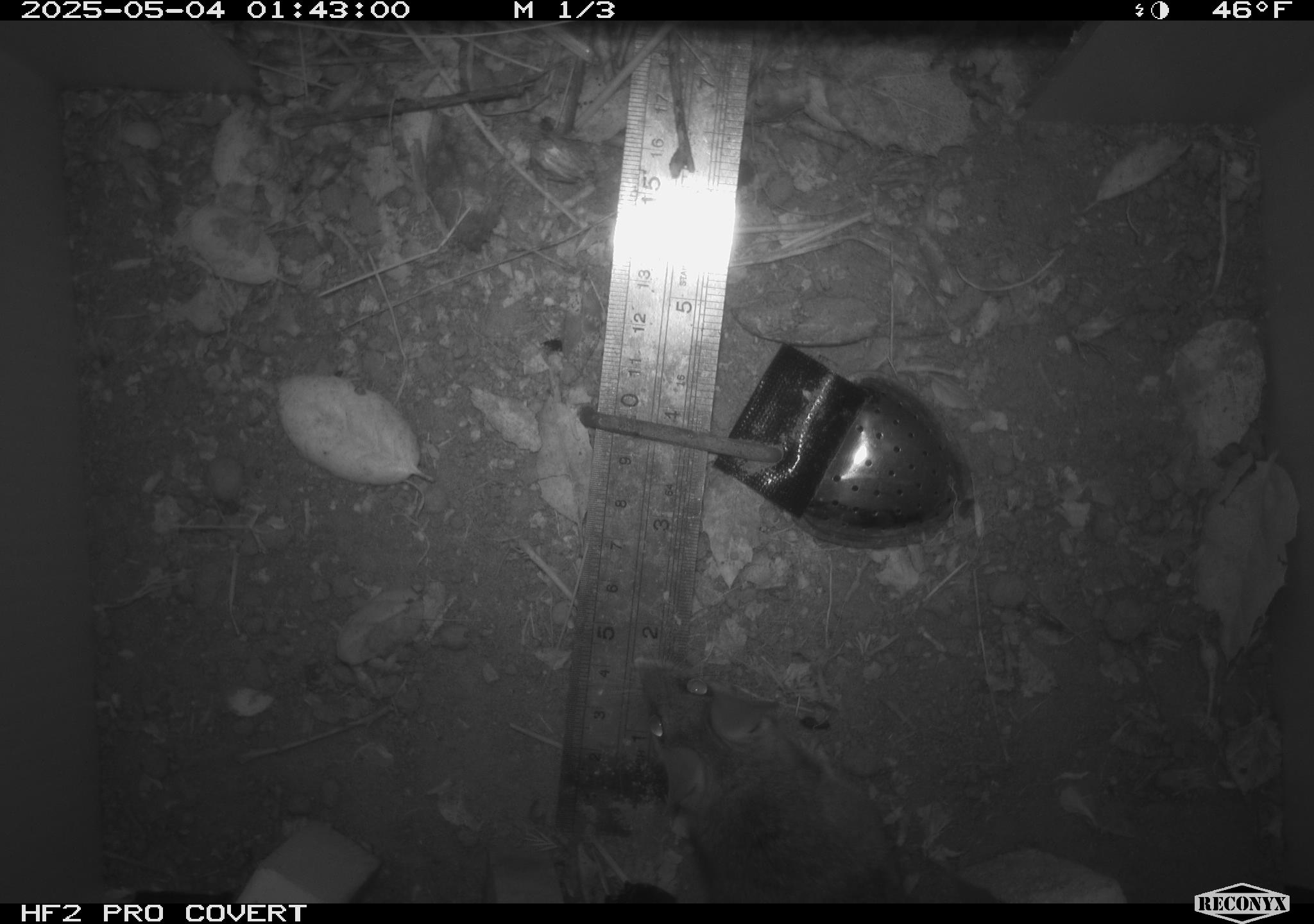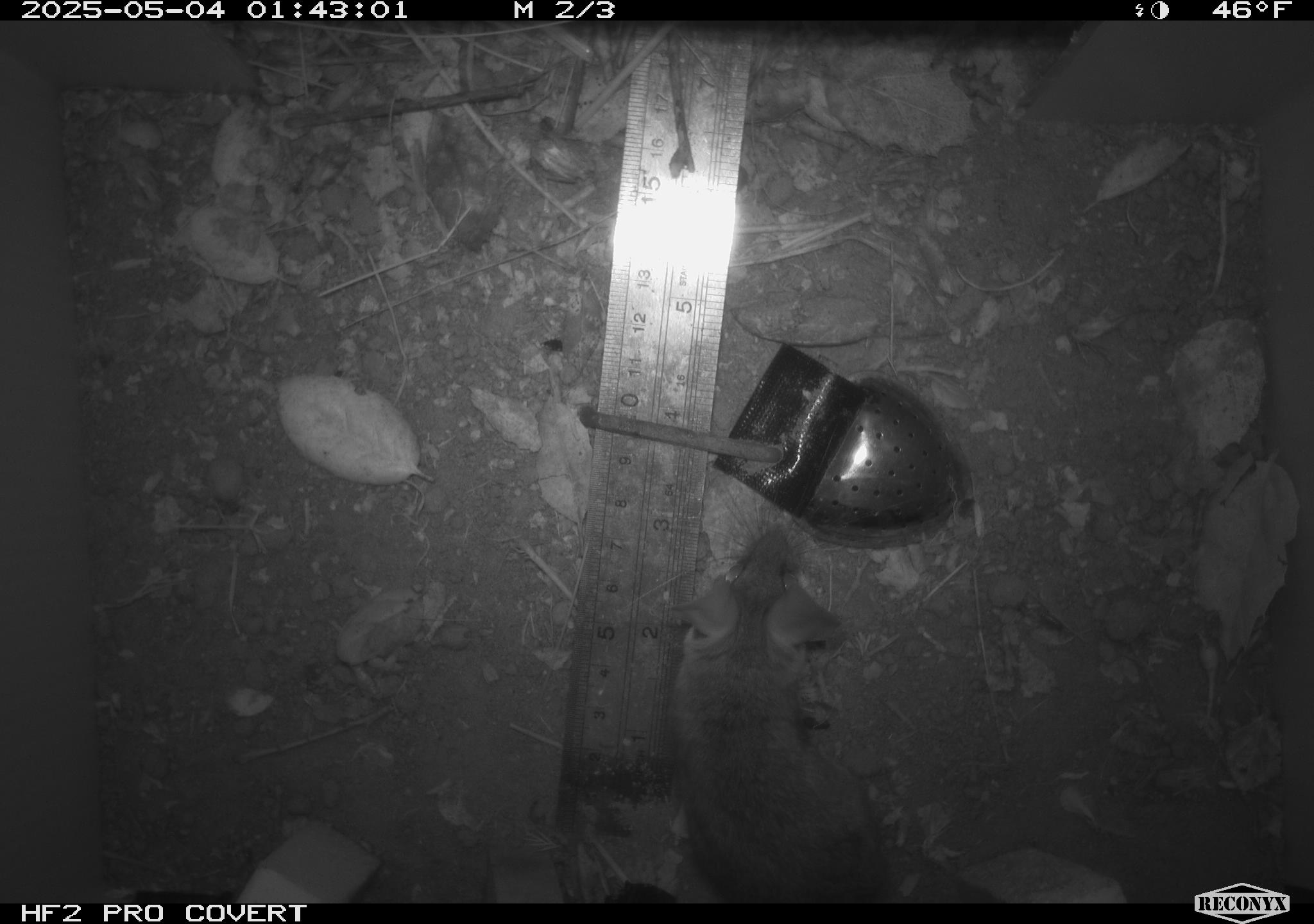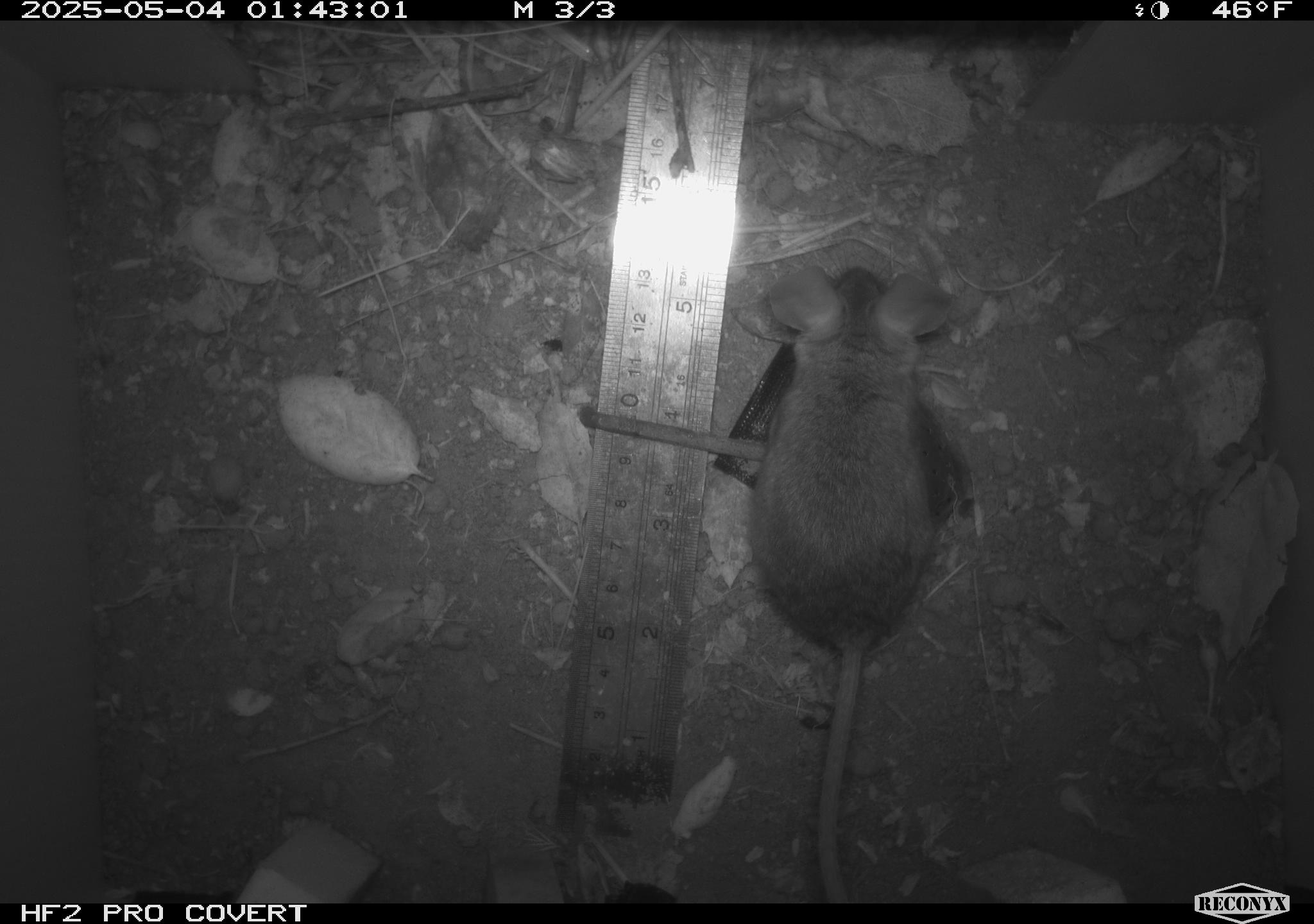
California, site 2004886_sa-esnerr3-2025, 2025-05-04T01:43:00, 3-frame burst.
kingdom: Animalia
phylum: Chordata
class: Mammalia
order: Rodentia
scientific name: Rodentia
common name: rodent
Rodent (Rodentia).